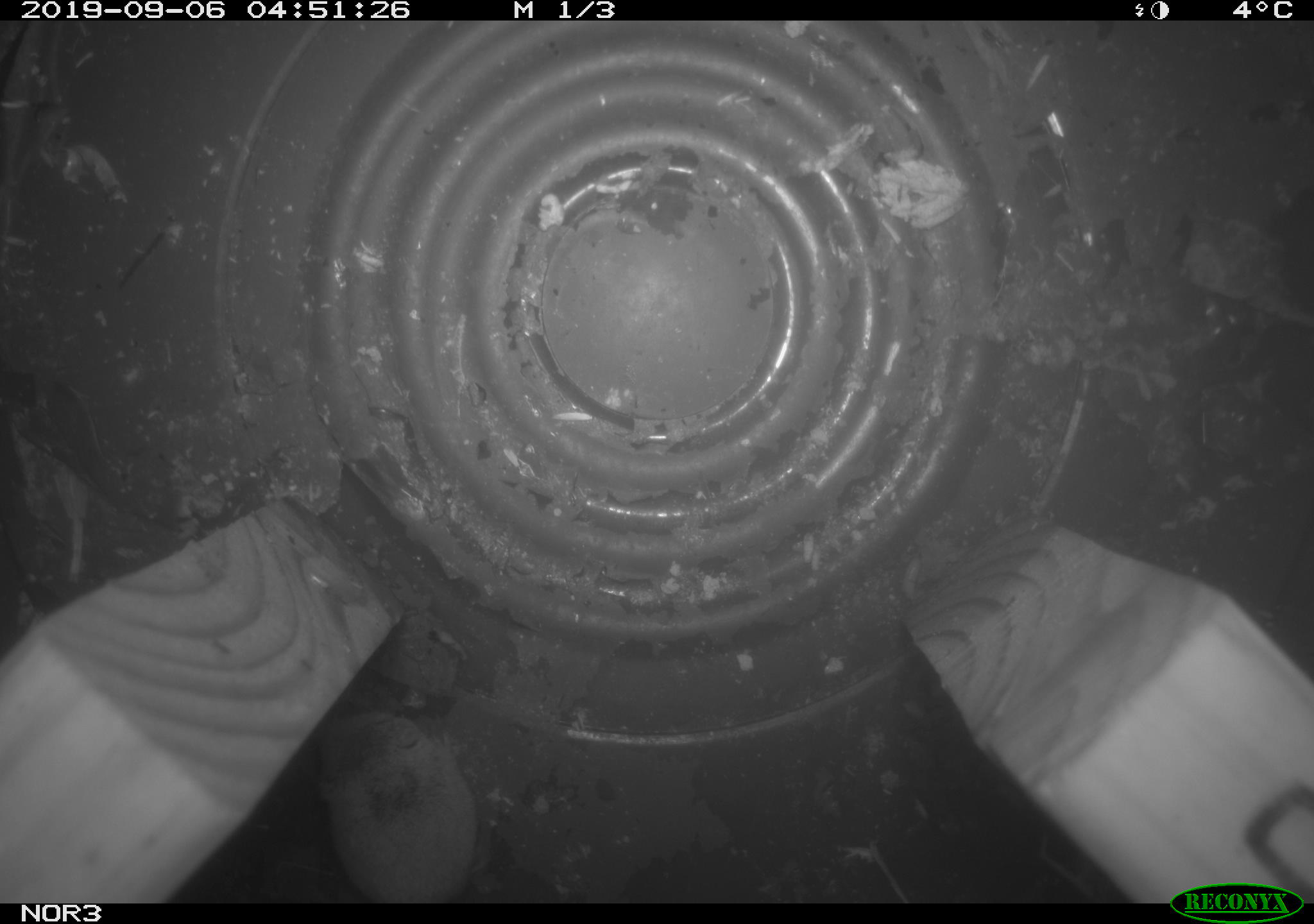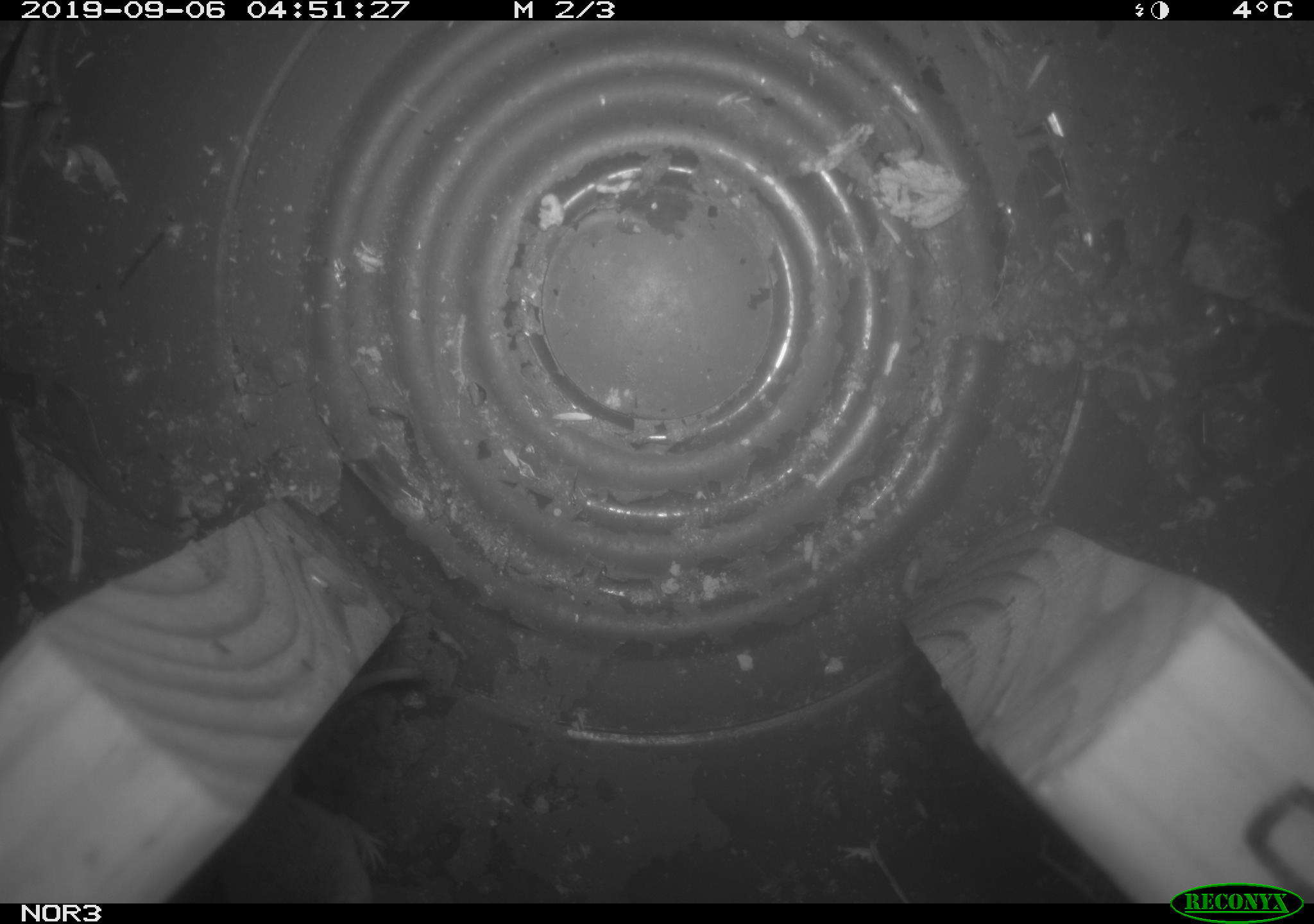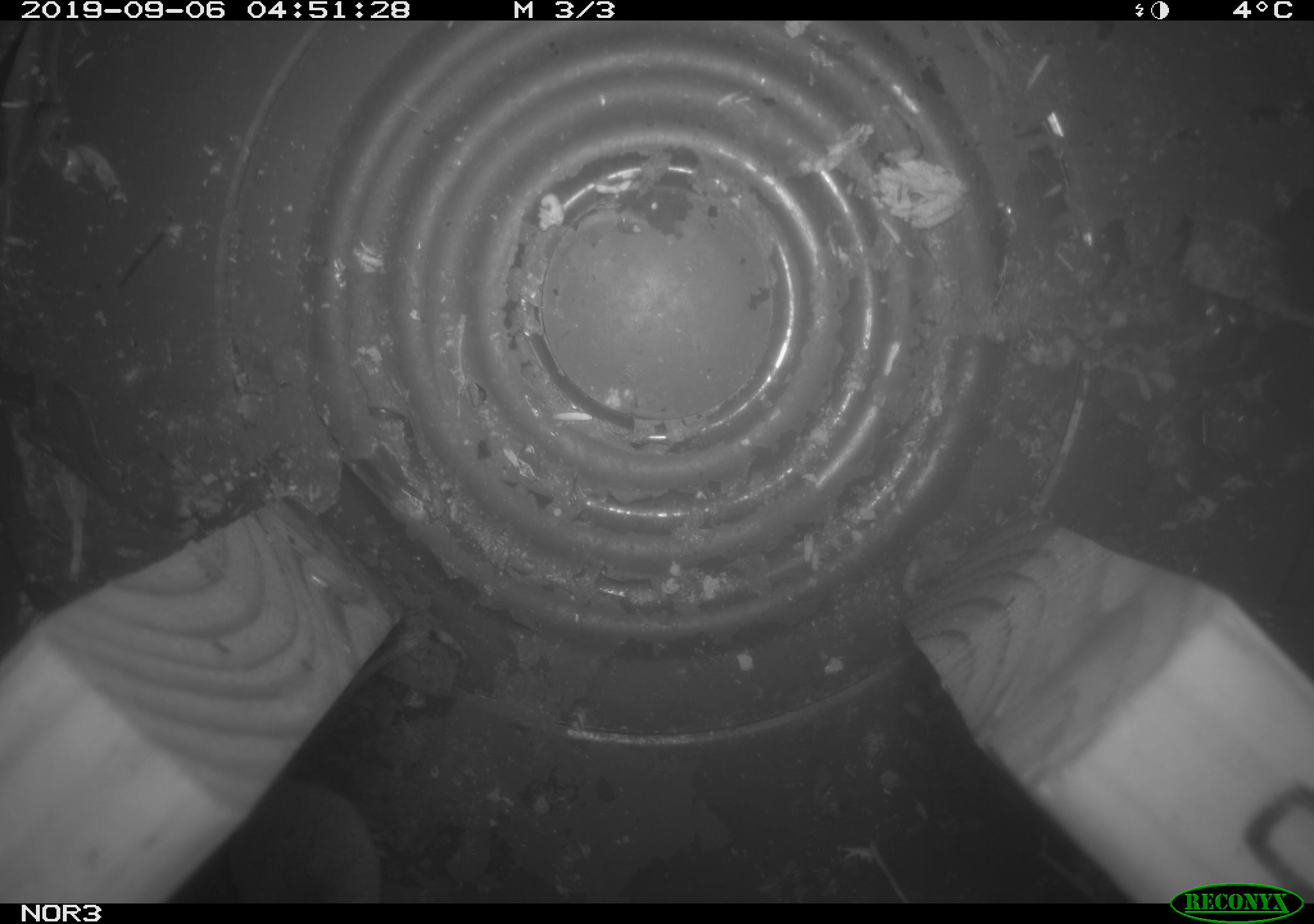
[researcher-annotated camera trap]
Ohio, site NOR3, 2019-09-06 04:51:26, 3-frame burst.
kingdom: Animalia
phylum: Chordata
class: Mammalia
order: Eulipotyphla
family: Soricidae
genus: Sorex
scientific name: Sorex cinereus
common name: masked shrew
Masked shrew (Sorex cinereus).